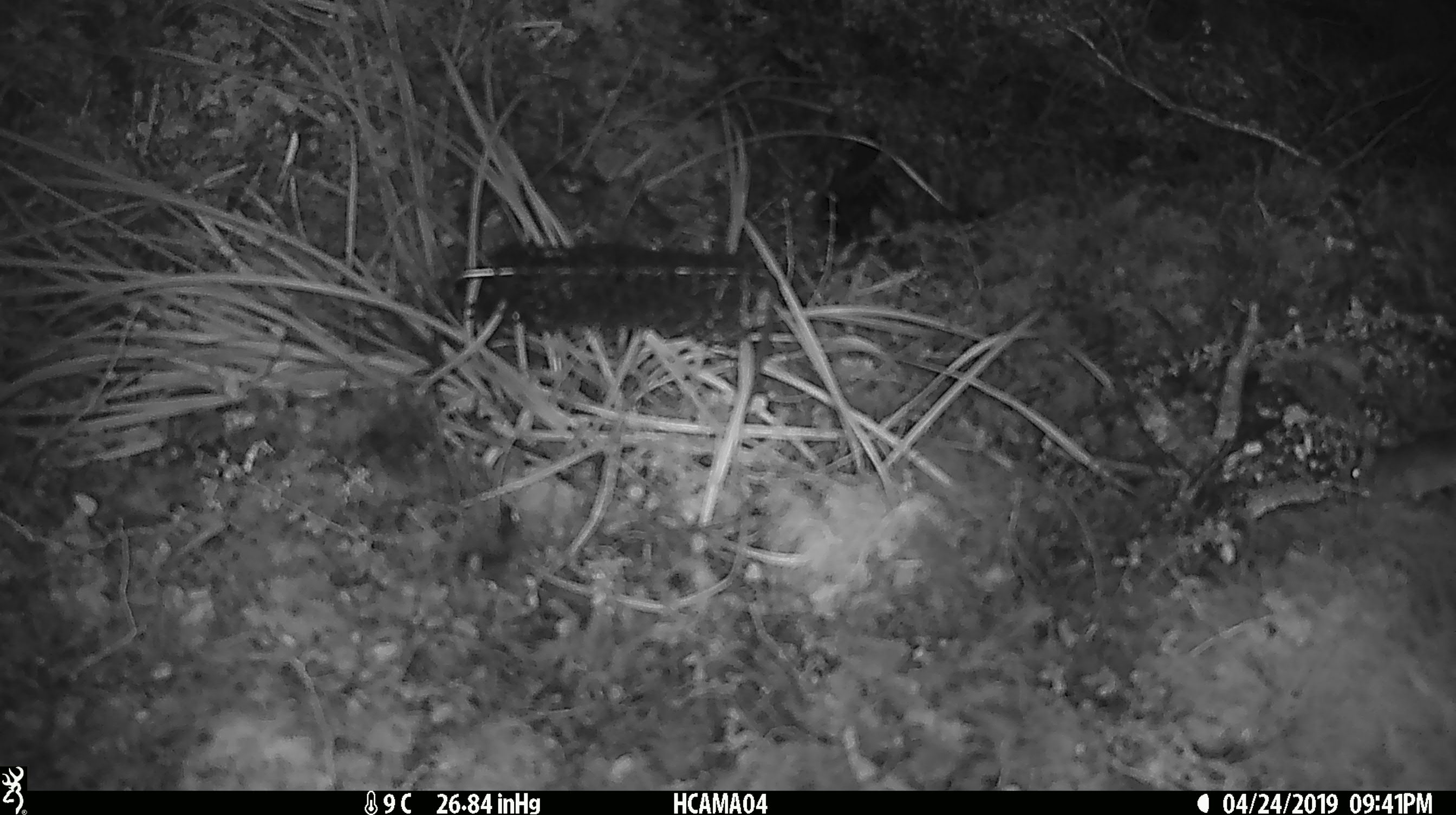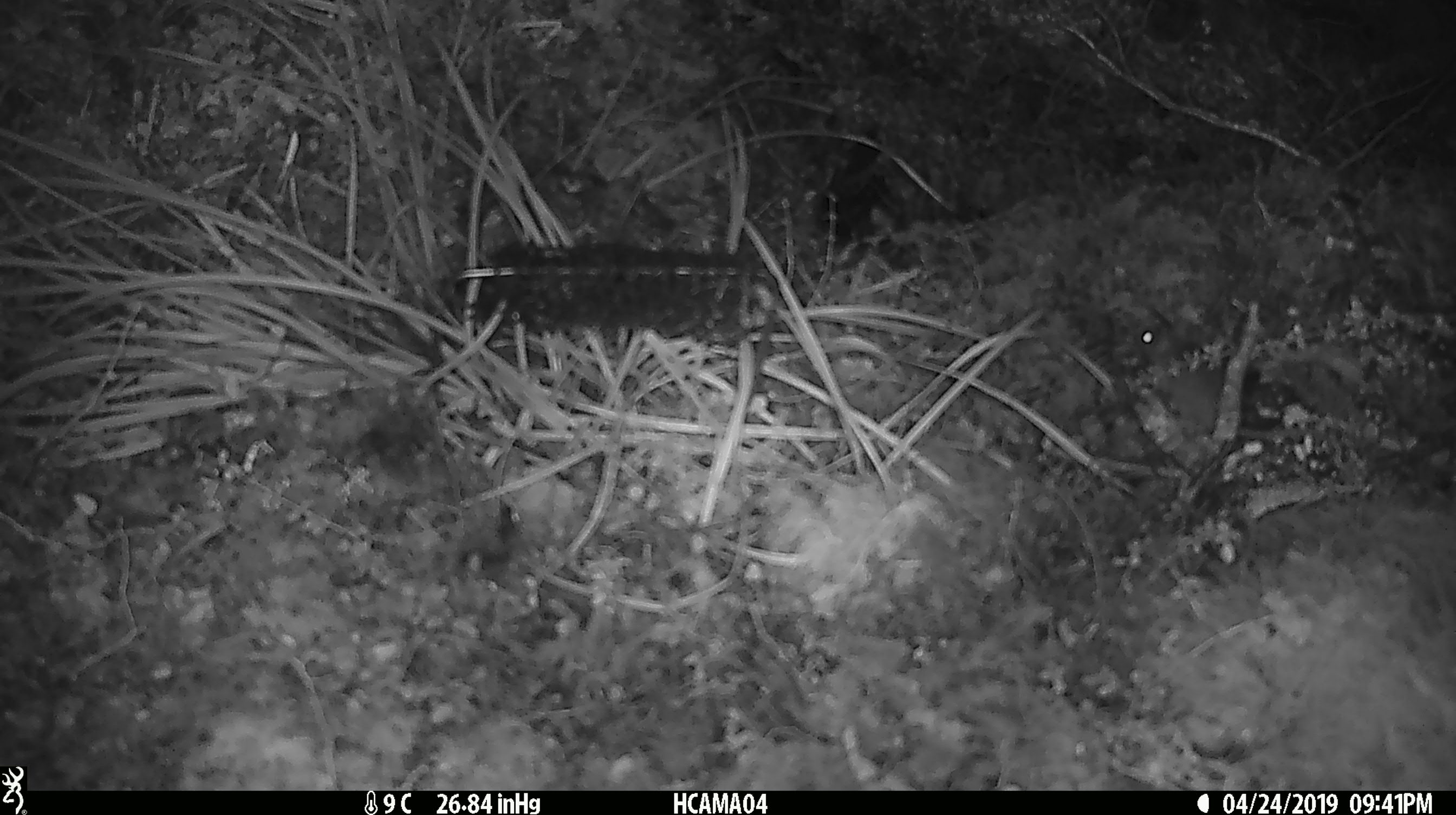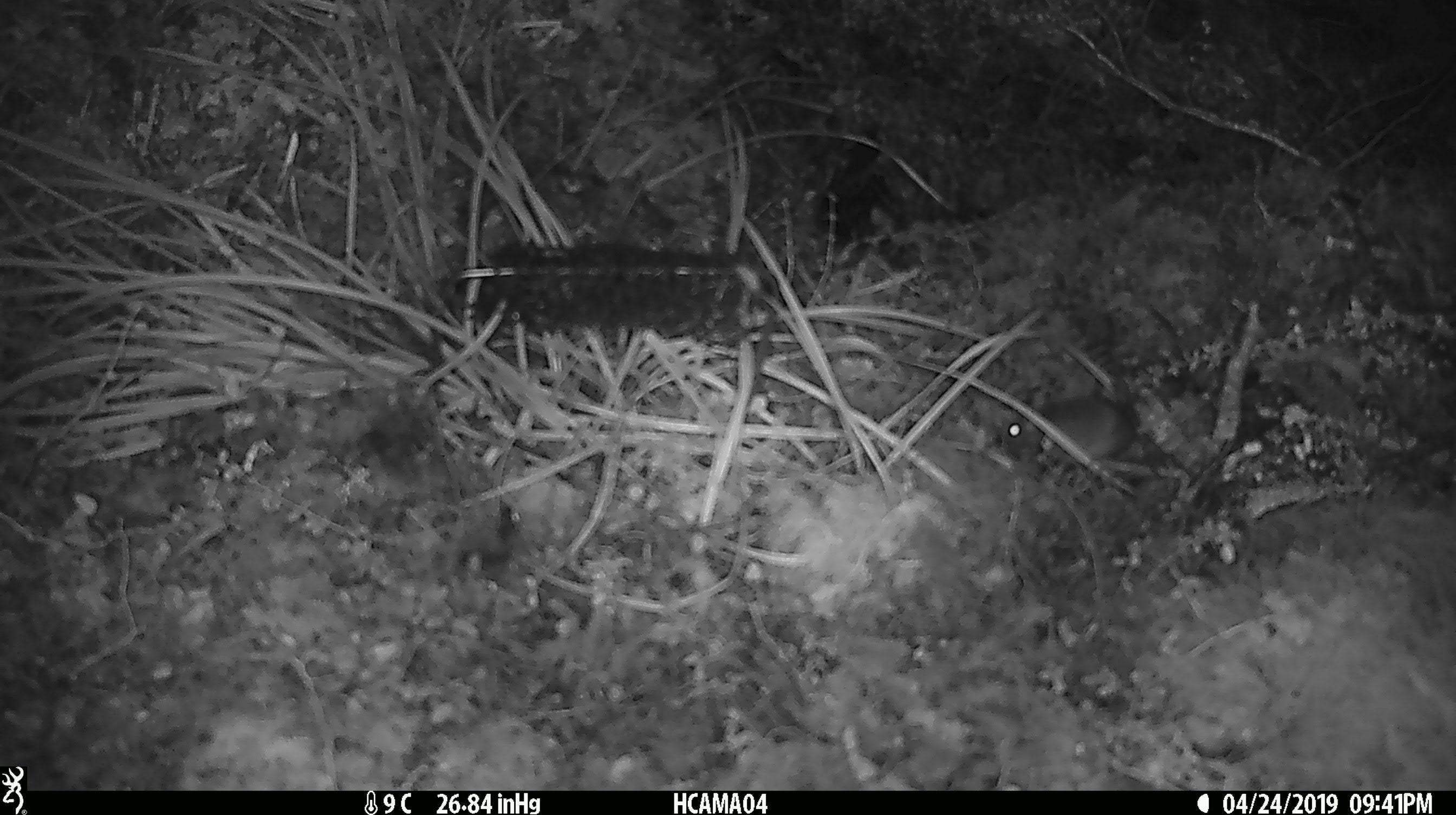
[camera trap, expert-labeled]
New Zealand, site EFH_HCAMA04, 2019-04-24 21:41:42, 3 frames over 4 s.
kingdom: Animalia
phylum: Chordata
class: Mammalia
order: Rodentia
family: Muridae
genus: Mus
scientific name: Mus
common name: mouse